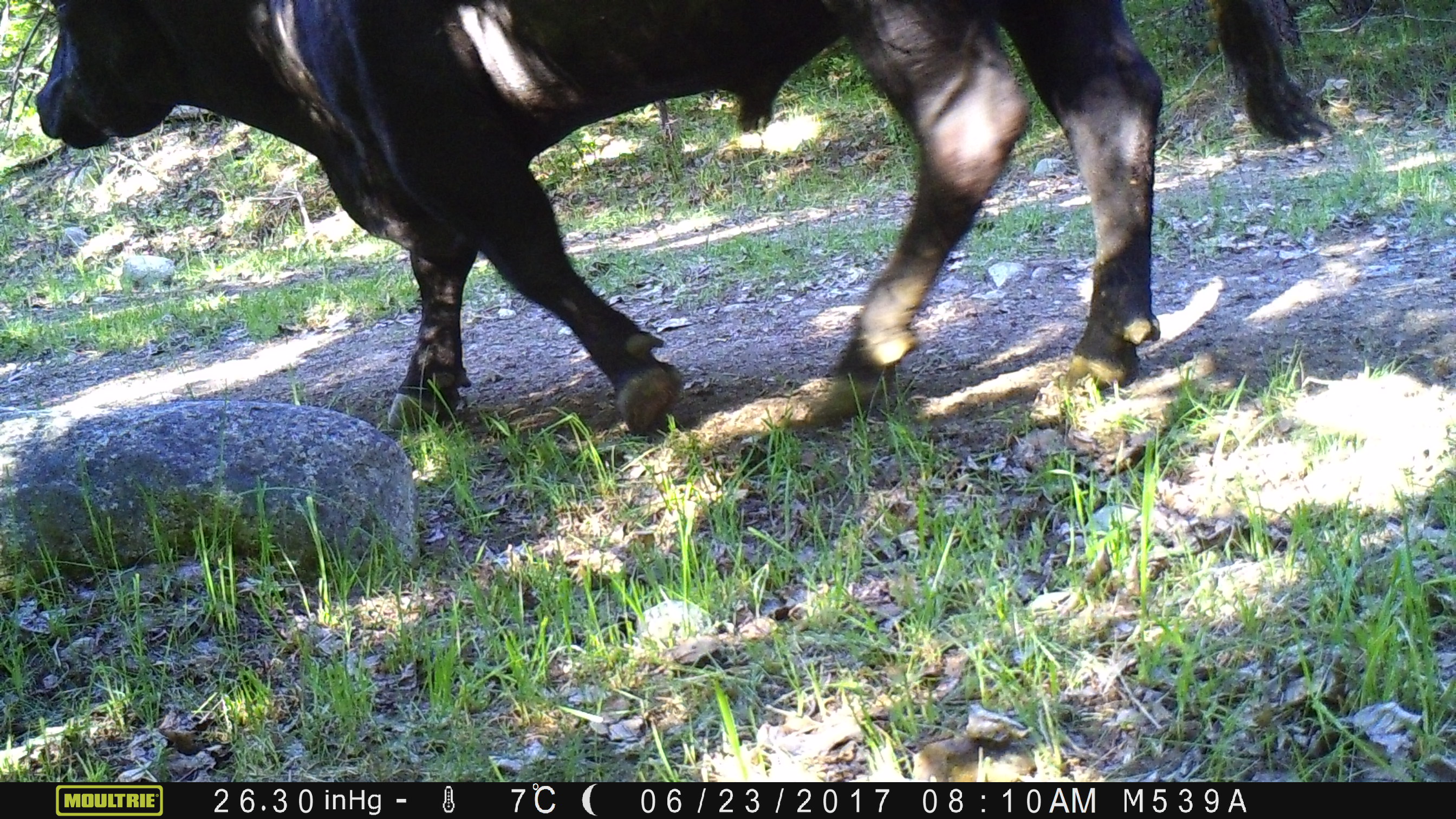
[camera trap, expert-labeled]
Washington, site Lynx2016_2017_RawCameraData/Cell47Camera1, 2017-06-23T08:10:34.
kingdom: Animalia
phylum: Chordata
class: Mammalia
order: Artiodactyla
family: Bovidae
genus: Bos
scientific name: Bos taurus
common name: domestic cattle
Domestic cattle (Bos taurus). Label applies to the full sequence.